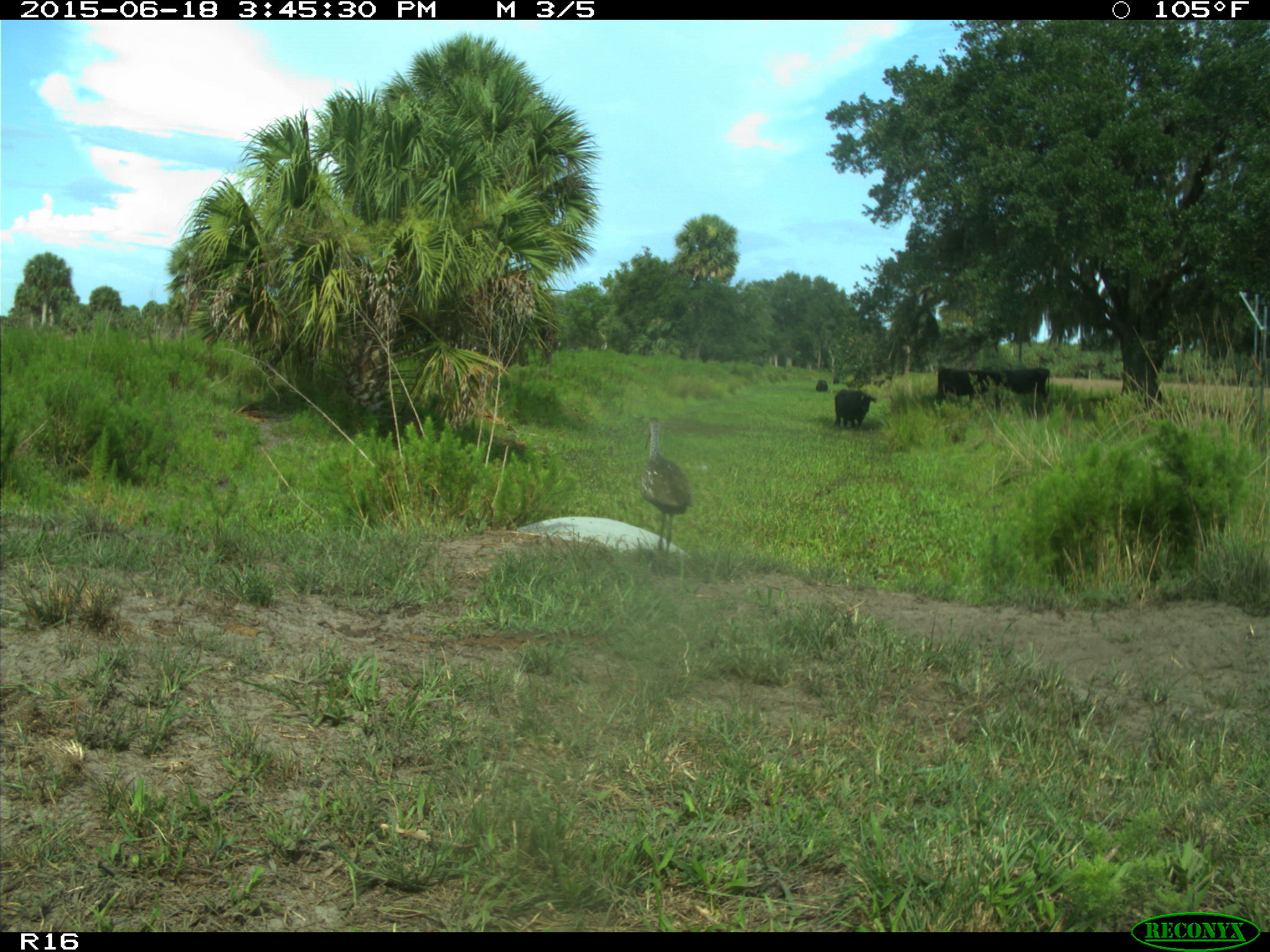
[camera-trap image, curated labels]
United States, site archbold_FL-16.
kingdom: Animalia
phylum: Chordata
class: Mammalia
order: Artiodactyla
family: Bovidae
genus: Bos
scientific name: Bos taurus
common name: domestic cow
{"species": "Bos taurus (domestic cow)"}